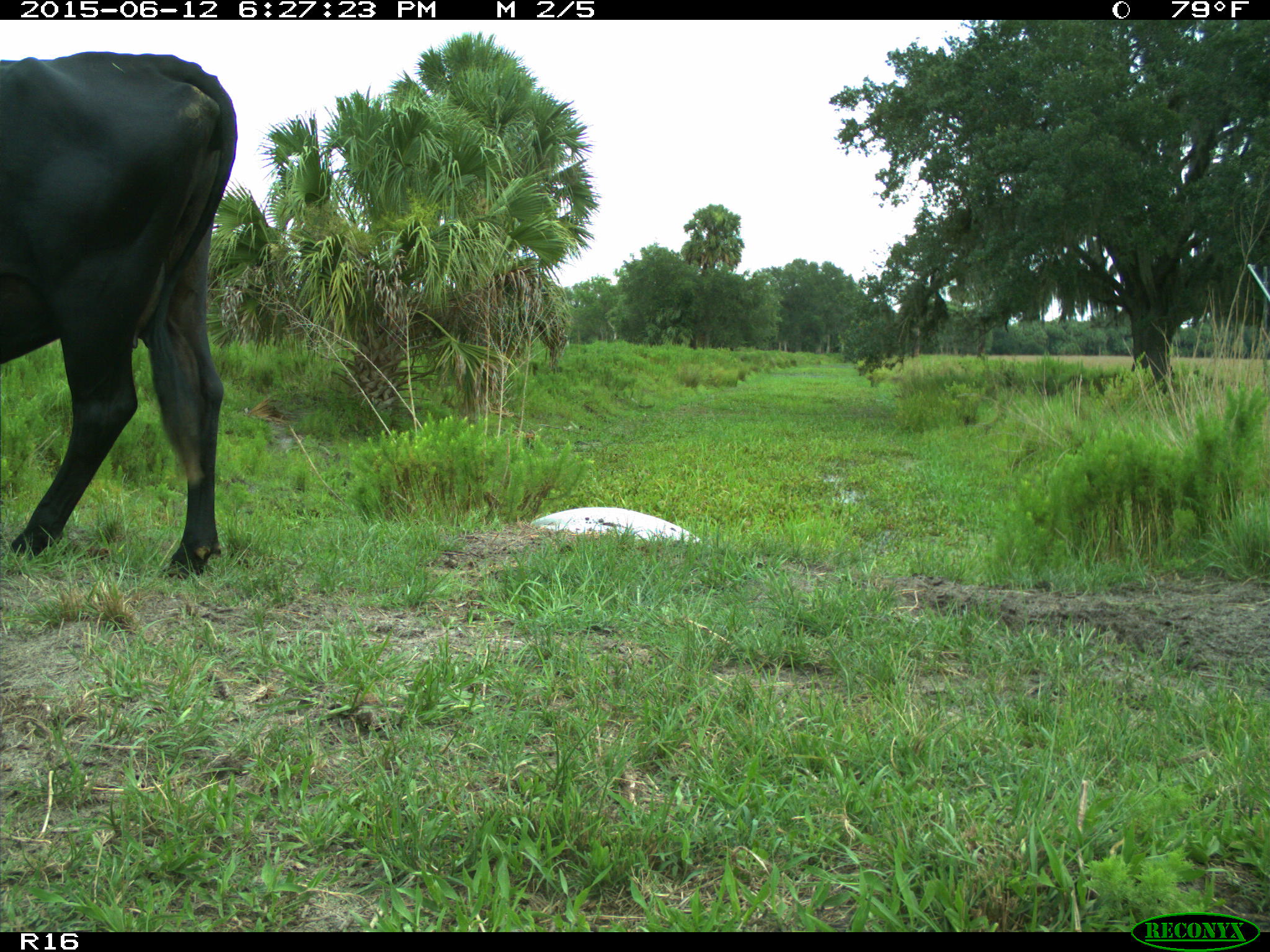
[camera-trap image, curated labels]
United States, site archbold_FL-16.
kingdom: Animalia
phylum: Chordata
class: Mammalia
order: Artiodactyla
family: Bovidae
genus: Bos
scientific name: Bos taurus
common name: domestic cow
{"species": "Bos taurus (domestic cow)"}